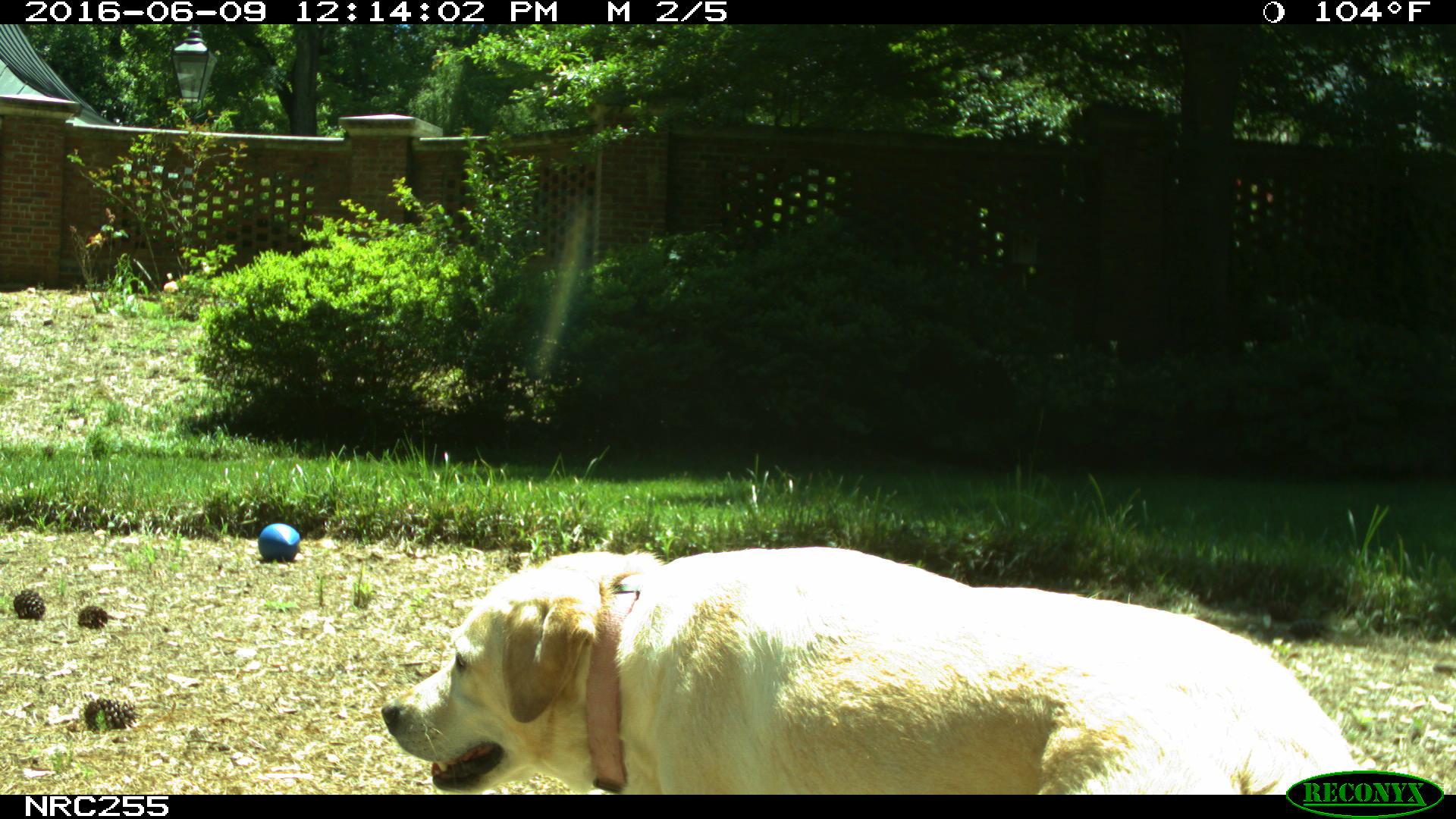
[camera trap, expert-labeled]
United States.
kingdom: Animalia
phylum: Chordata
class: Mammalia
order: Carnivora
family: Canidae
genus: Canis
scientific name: Canis familiaris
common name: domestic dog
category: Dog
Dog (domestic dog) (Canis familiaris).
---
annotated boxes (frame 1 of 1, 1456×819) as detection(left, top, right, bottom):
Dog: detection(371, 540, 1372, 803)